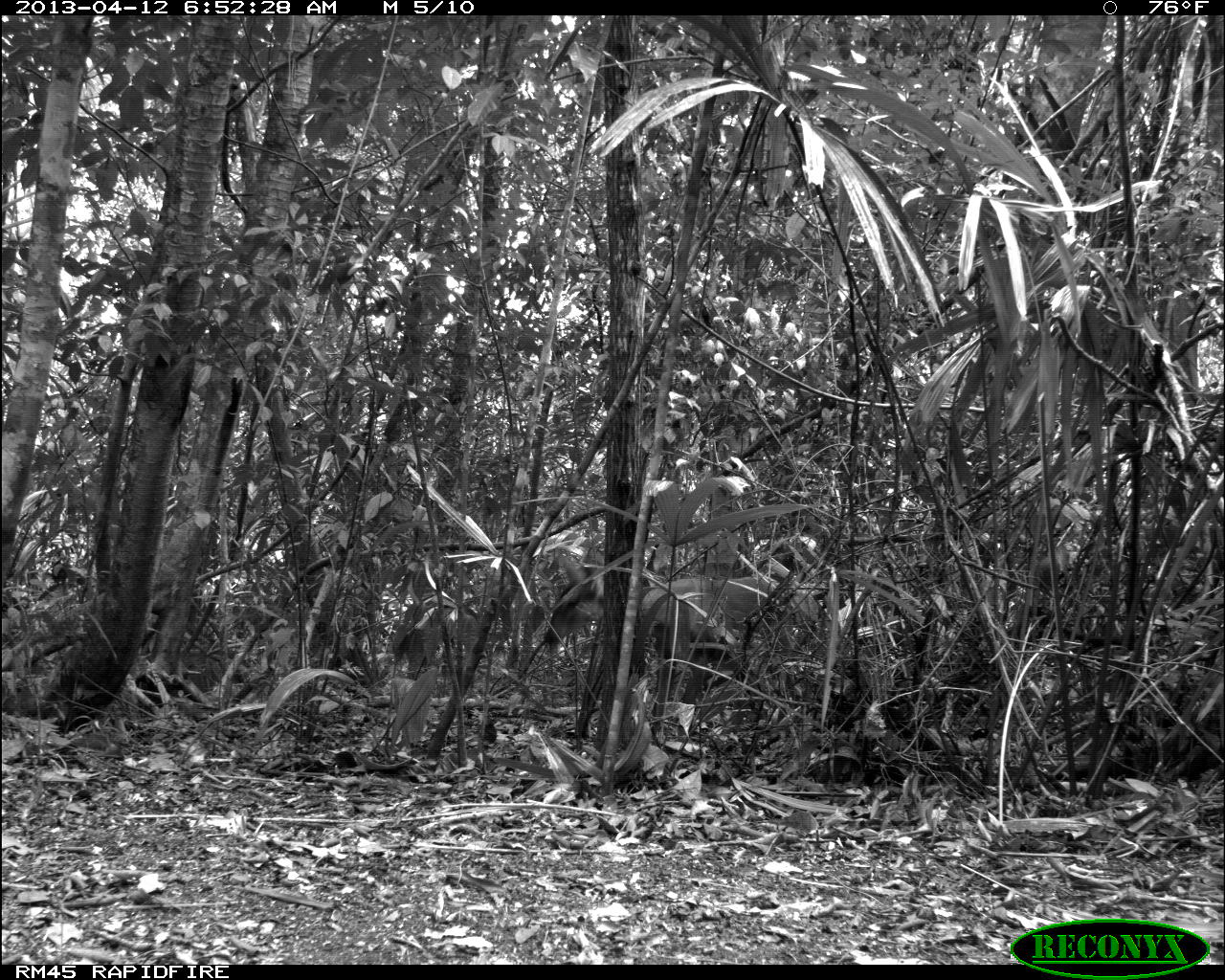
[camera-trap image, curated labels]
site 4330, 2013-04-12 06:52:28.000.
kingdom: Animalia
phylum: Chordata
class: Mammalia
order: Artiodactyla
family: Cervidae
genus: Odocoileus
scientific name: Odocoileus virginianus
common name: white-tailed deer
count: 1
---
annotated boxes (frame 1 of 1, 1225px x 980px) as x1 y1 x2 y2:
odocoileus virginianus: 539 546 827 731